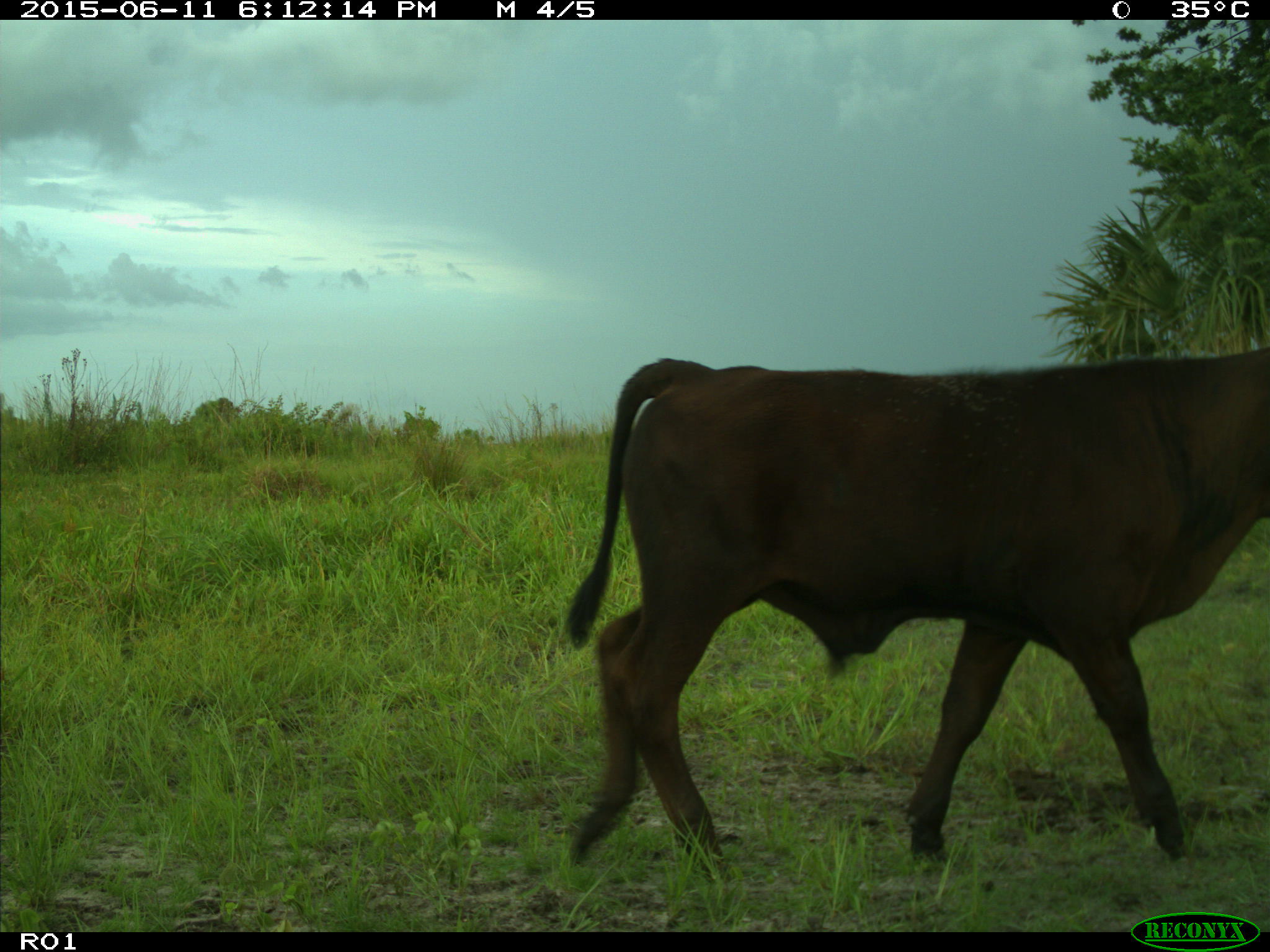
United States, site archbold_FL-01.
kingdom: Animalia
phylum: Chordata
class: Mammalia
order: Artiodactyla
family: Bovidae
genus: Bos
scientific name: Bos taurus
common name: domestic cow